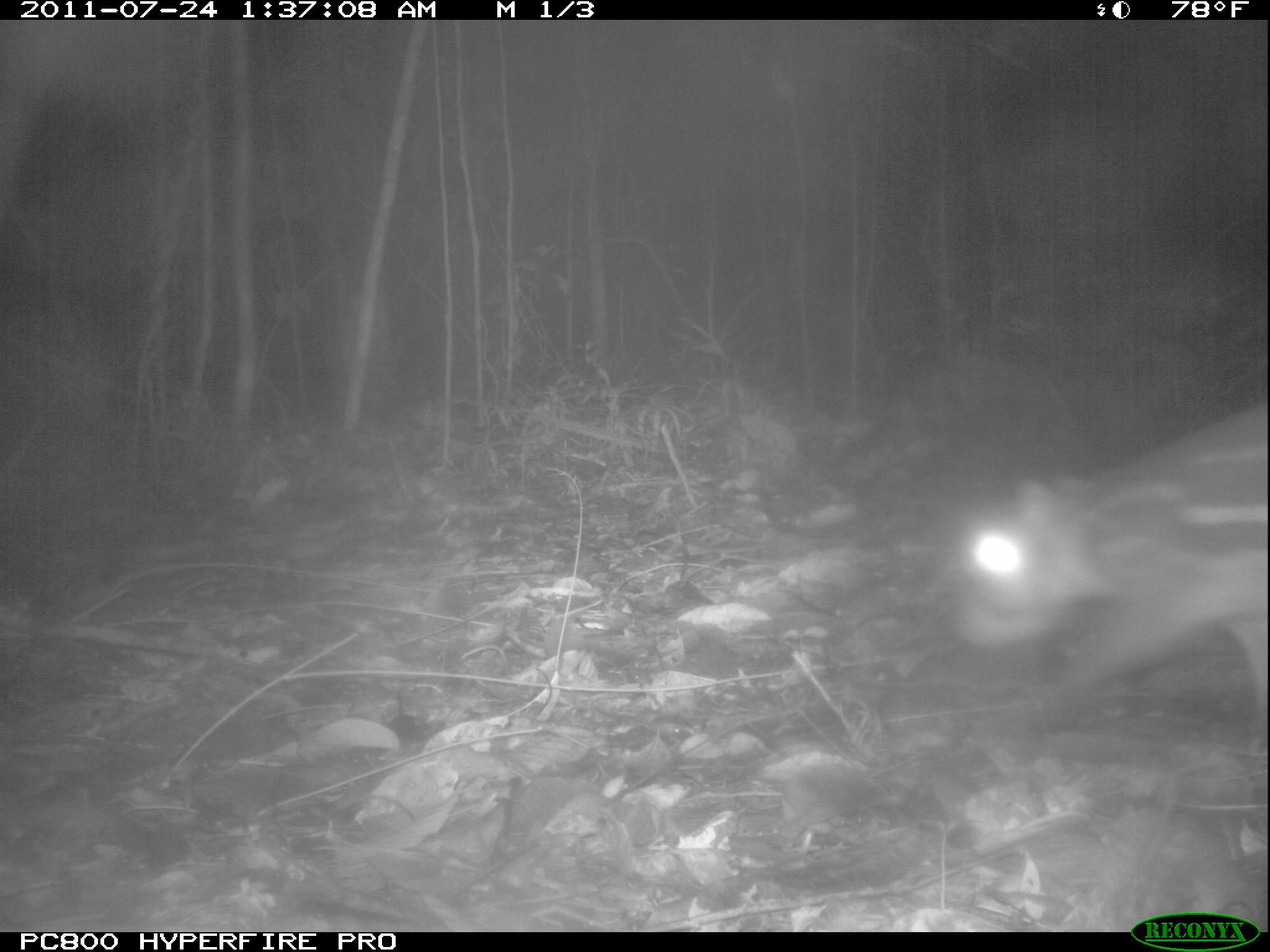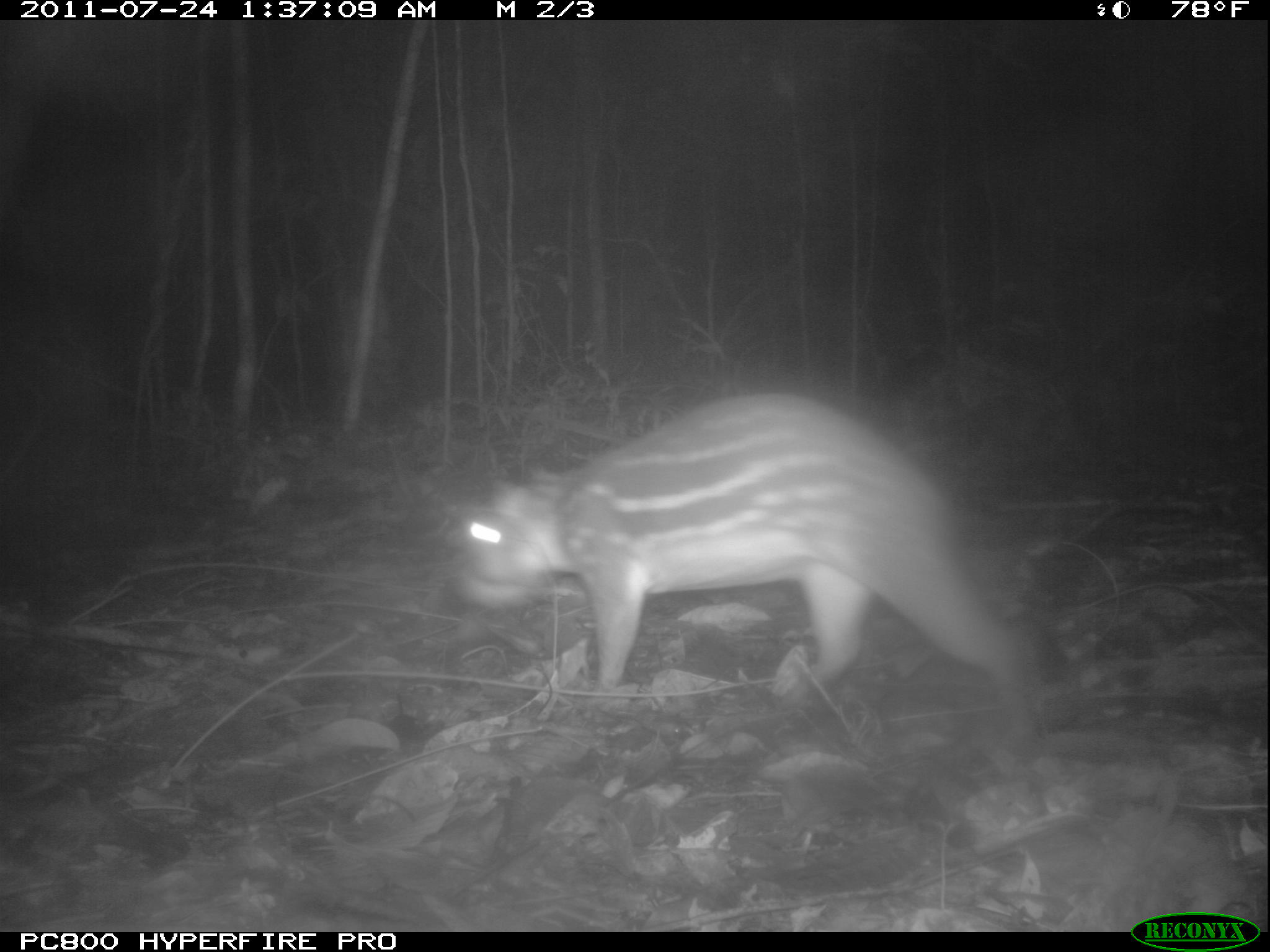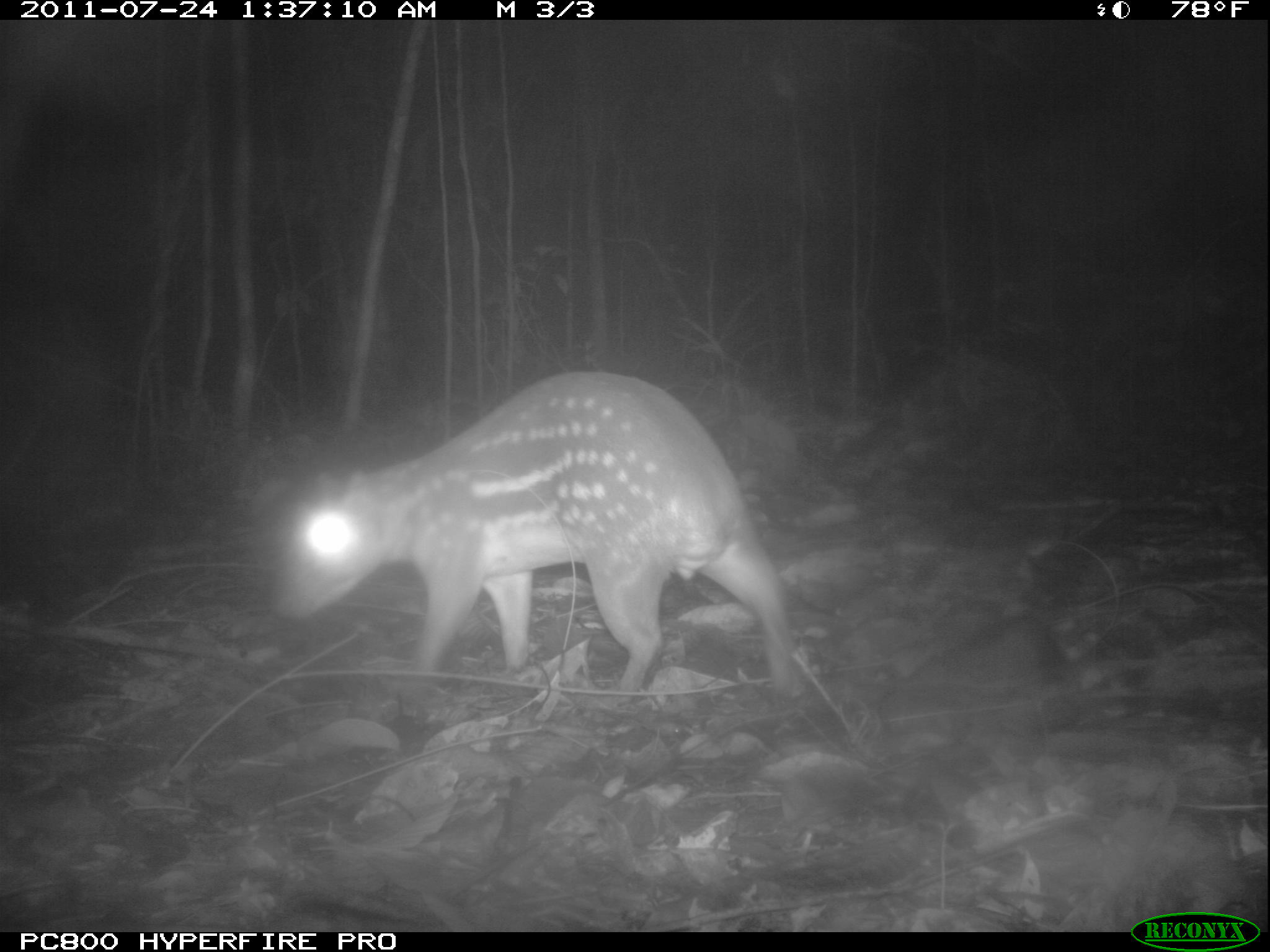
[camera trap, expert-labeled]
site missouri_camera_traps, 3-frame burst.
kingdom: Animalia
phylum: Chordata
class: Mammalia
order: Rodentia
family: Cuniculidae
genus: Cuniculus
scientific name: Cuniculus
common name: paca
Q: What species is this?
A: Paca (Cuniculus).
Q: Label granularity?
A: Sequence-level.